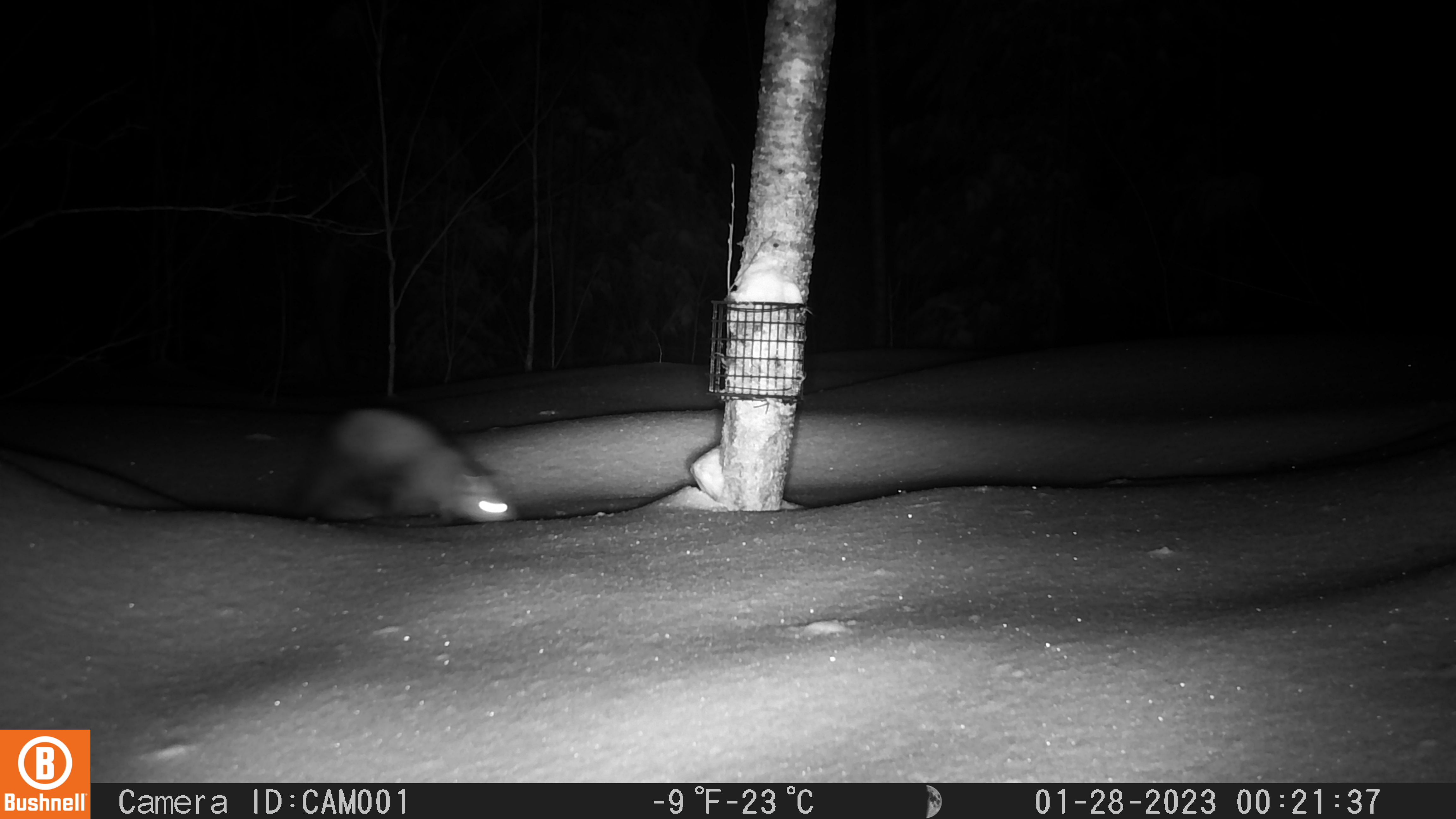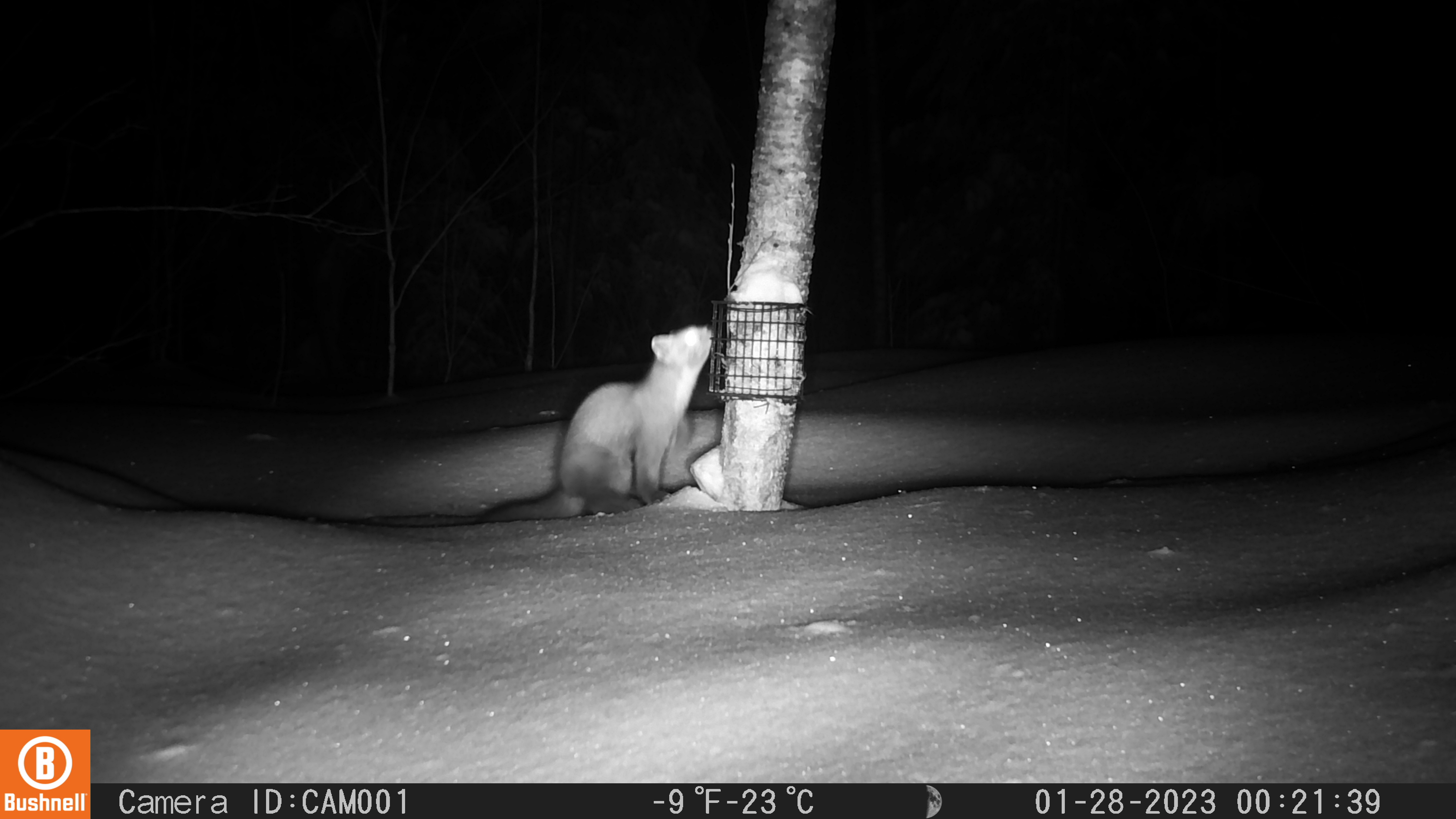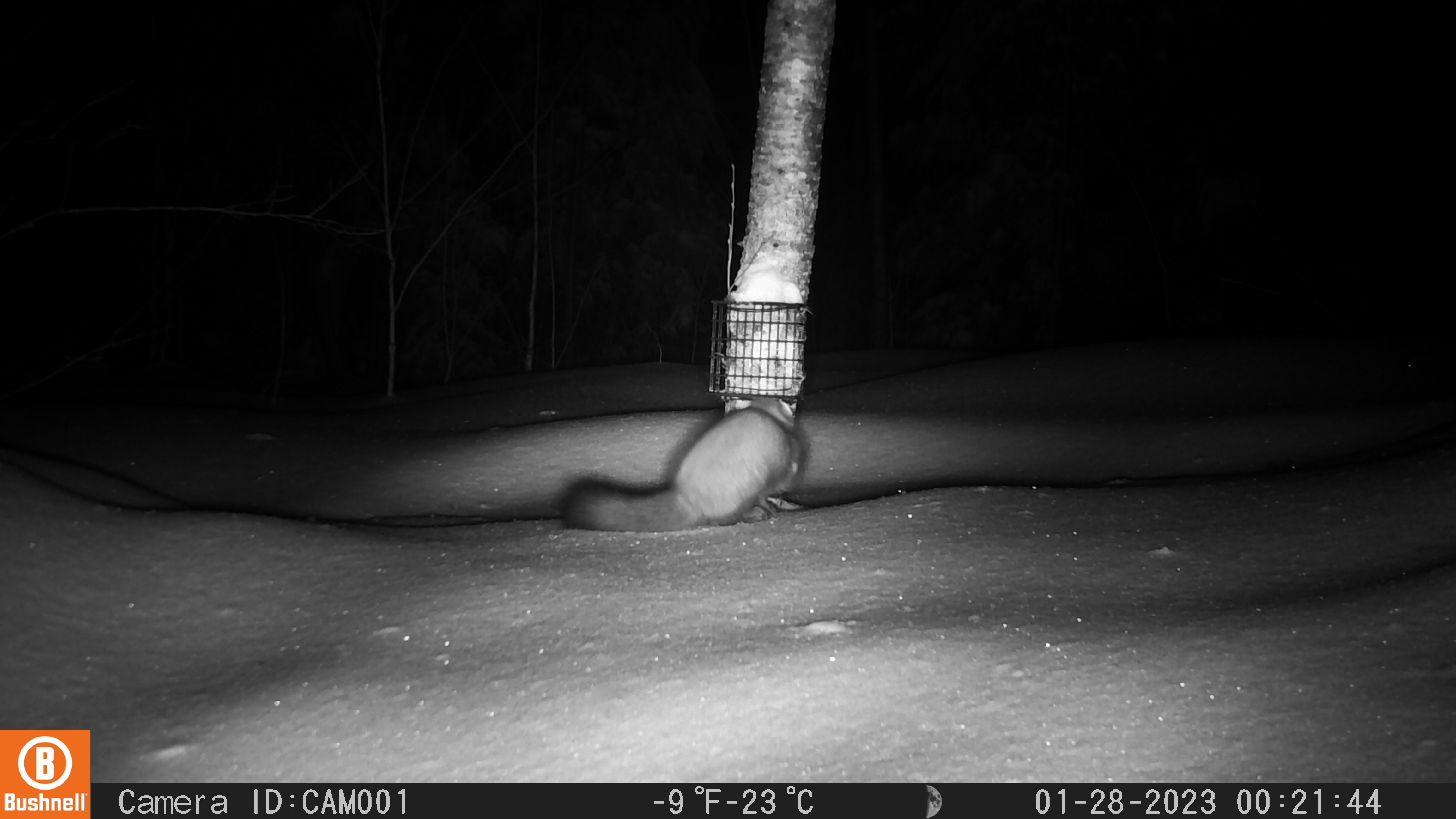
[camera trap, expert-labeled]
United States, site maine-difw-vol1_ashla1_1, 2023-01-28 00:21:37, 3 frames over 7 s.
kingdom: Animalia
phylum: Chordata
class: Mammalia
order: Carnivora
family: Mustelidae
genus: Martes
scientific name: Martes americana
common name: american marten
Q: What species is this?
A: American marten (Martes americana).